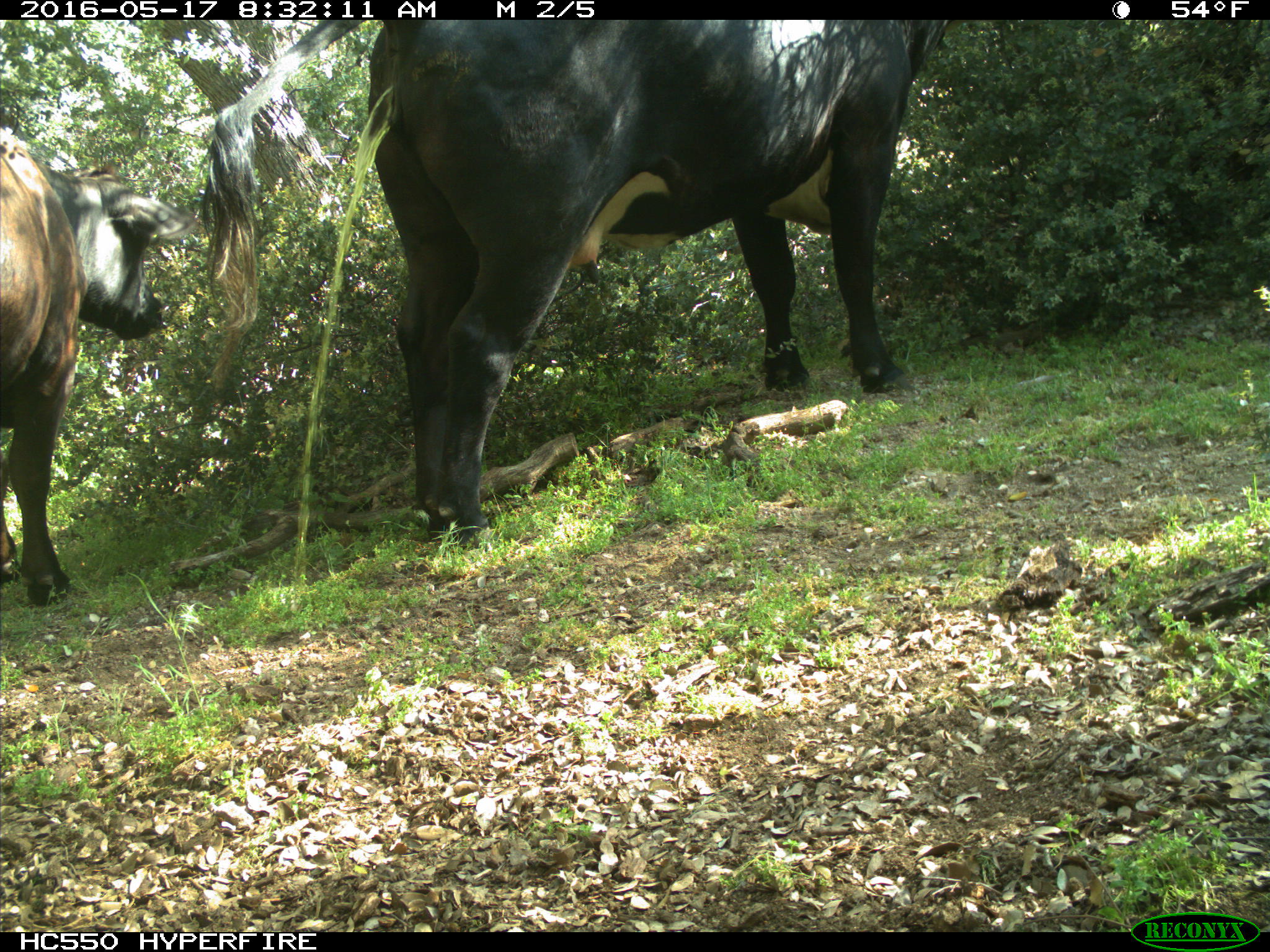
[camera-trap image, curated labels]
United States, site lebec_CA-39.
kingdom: Animalia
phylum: Chordata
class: Mammalia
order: Artiodactyla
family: Bovidae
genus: Bos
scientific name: Bos taurus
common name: domestic cow